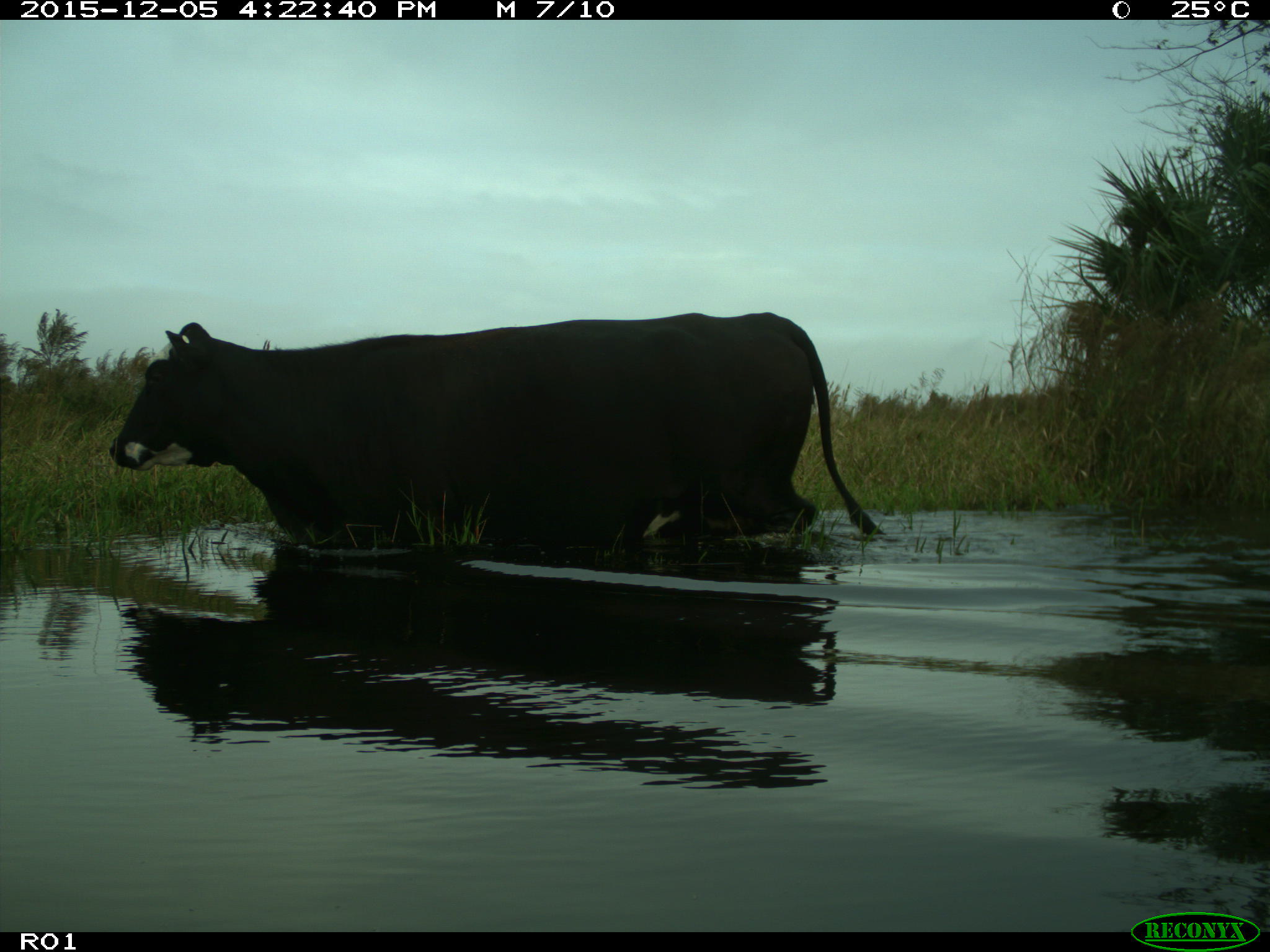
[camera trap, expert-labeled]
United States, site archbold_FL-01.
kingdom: Animalia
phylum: Chordata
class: Mammalia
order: Artiodactyla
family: Bovidae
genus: Bos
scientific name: Bos taurus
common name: domestic cow